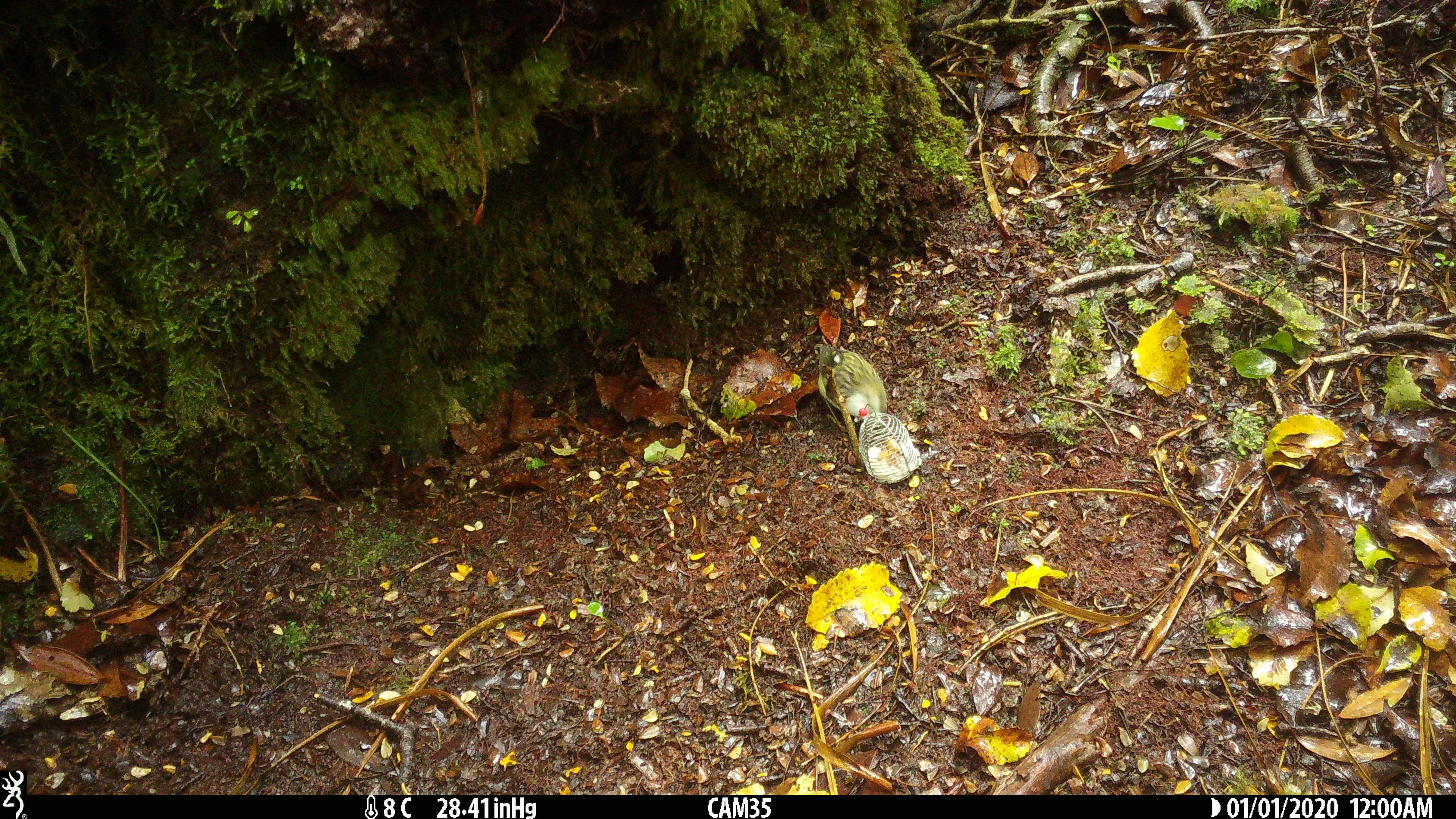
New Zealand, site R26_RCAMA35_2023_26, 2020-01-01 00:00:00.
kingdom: Animalia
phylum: Chordata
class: Aves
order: Passeriformes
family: Acanthisittidae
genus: Acanthisitta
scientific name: Acanthisitta chloris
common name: rifleman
Rifleman (Acanthisitta chloris).